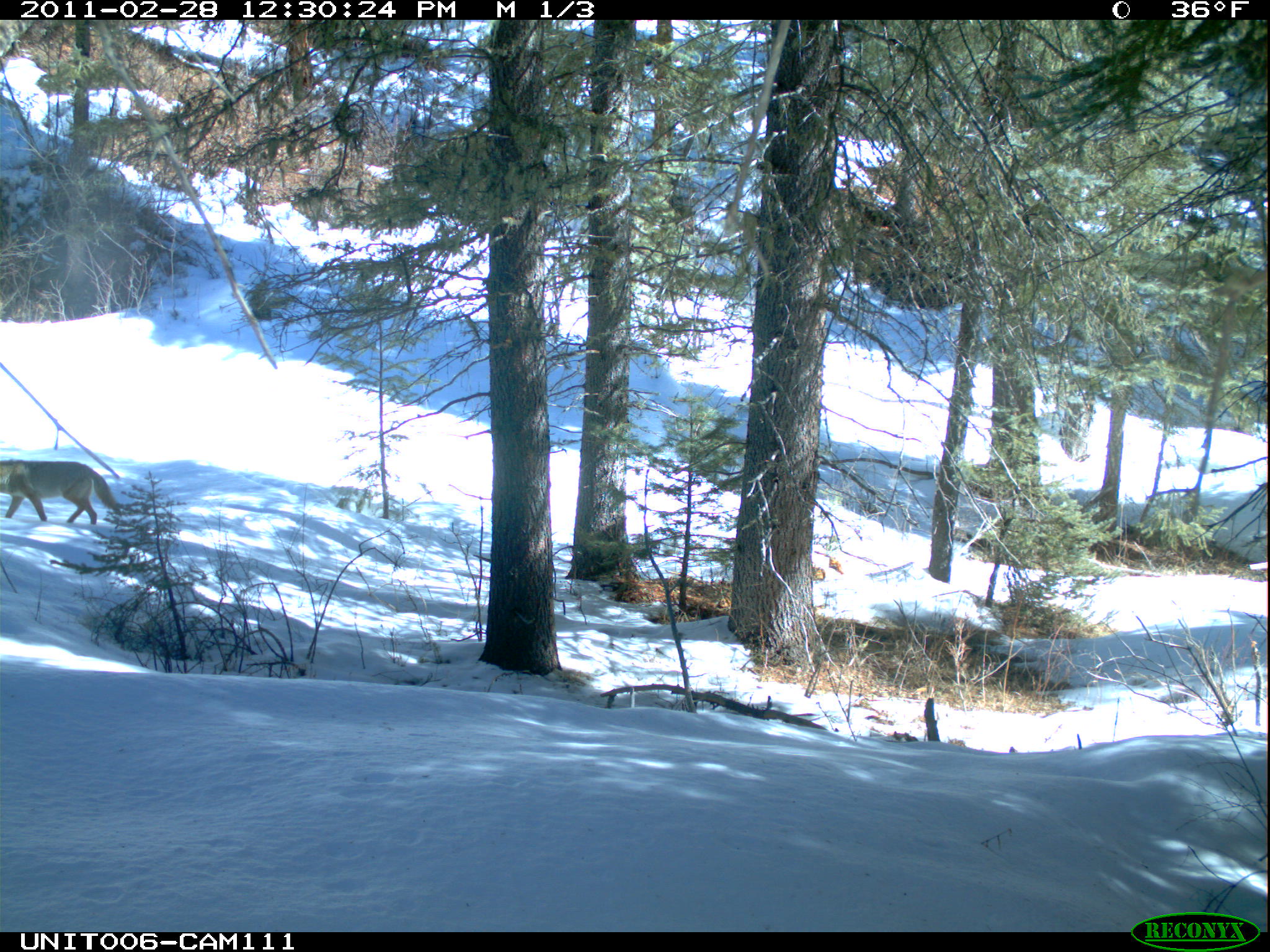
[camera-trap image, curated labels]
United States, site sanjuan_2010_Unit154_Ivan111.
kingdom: Animalia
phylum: Chordata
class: Mammalia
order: Carnivora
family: Canidae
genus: Canis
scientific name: Canis latrans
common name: coyote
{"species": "Canis latrans (coyote)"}